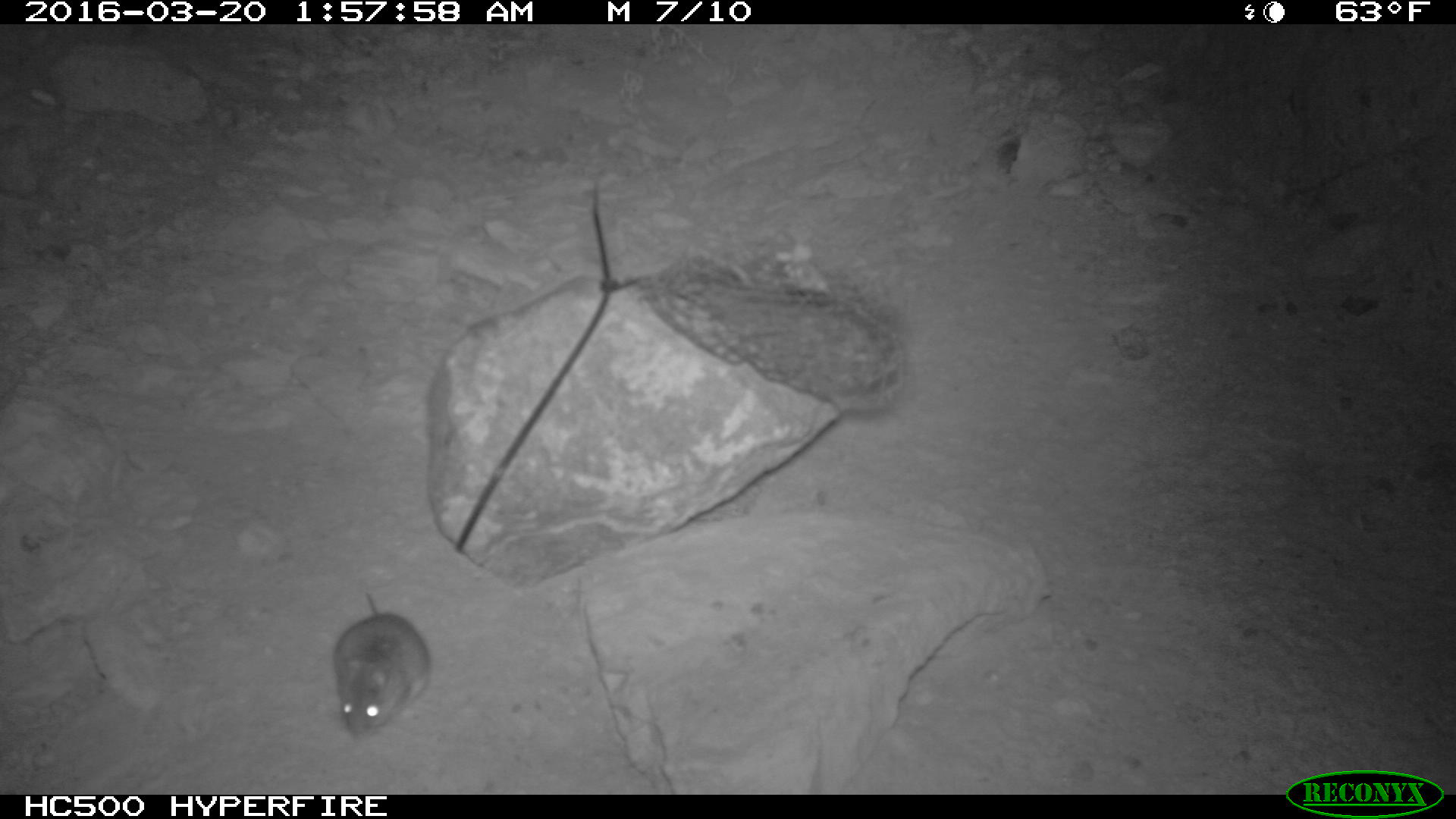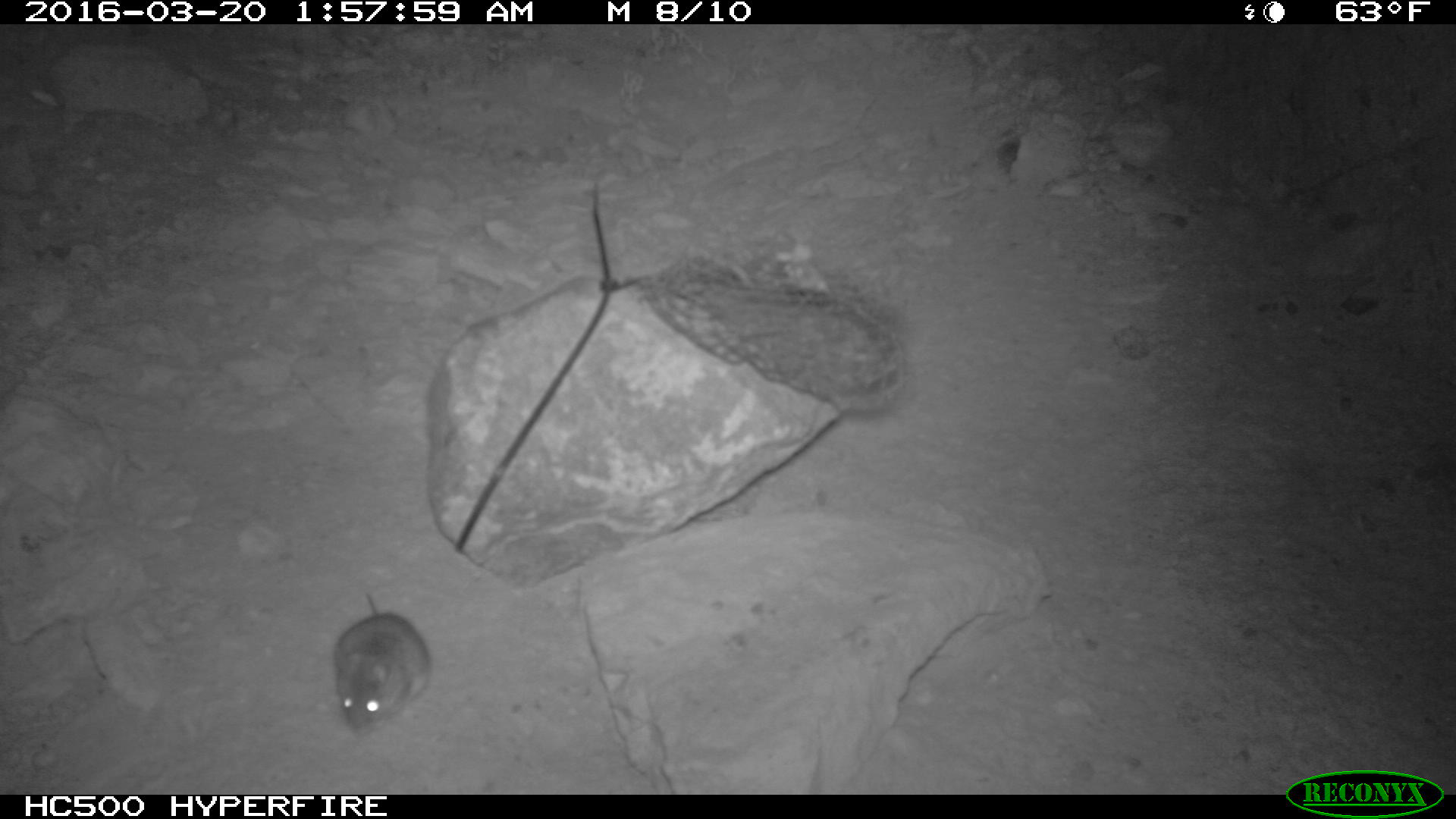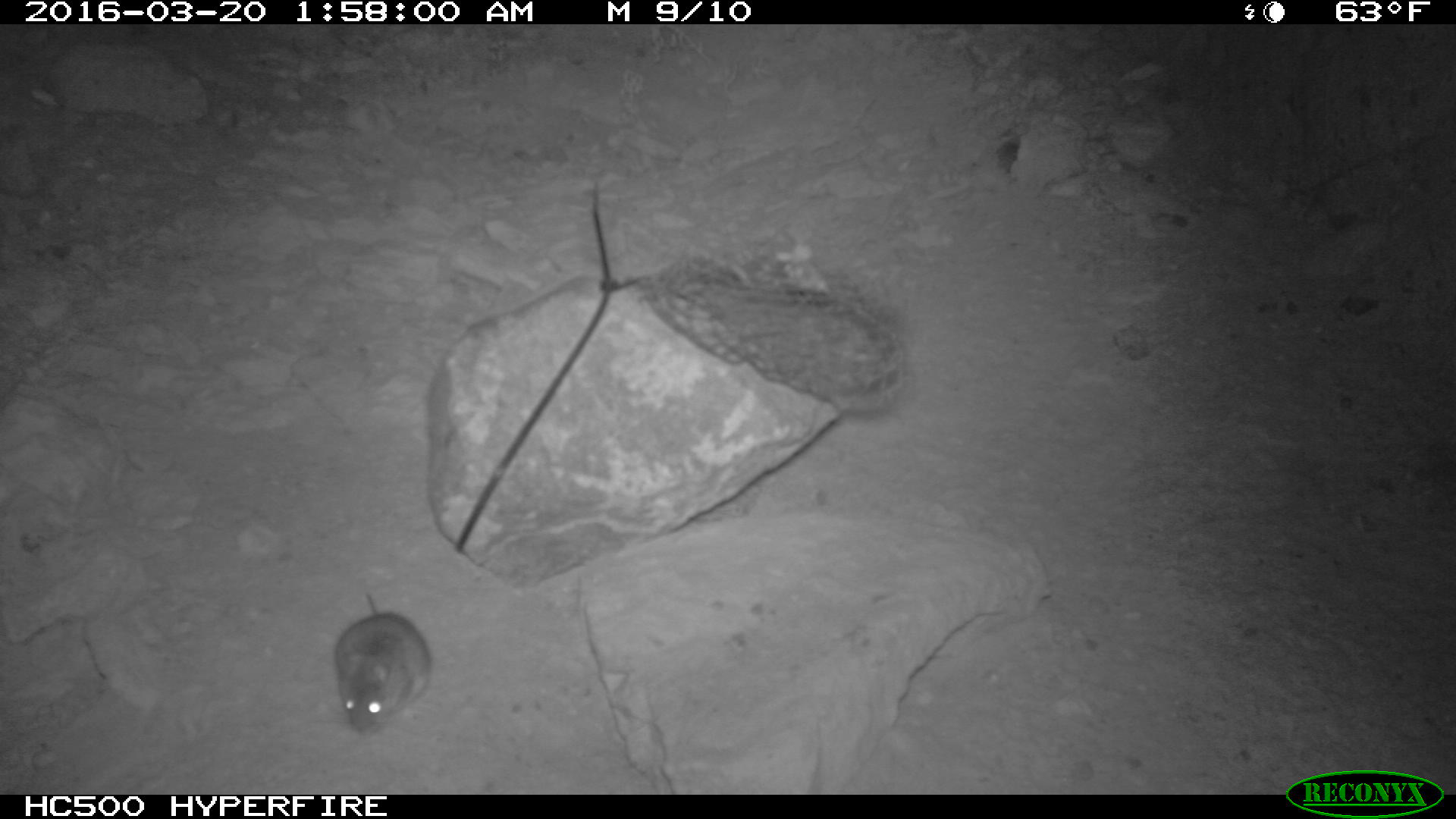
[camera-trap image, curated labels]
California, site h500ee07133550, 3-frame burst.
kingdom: Animalia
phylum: Chordata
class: Mammalia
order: Rodentia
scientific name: Rodentia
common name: rodent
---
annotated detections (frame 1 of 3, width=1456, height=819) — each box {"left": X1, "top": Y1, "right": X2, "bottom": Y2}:
rodent: {"left": 331, "top": 592, "right": 429, "bottom": 737}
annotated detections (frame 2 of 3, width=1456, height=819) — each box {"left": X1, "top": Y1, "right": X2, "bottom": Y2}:
rodent: {"left": 334, "top": 589, "right": 441, "bottom": 732}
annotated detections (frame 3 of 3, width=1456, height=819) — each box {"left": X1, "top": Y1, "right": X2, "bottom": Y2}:
rodent: {"left": 328, "top": 592, "right": 430, "bottom": 737}